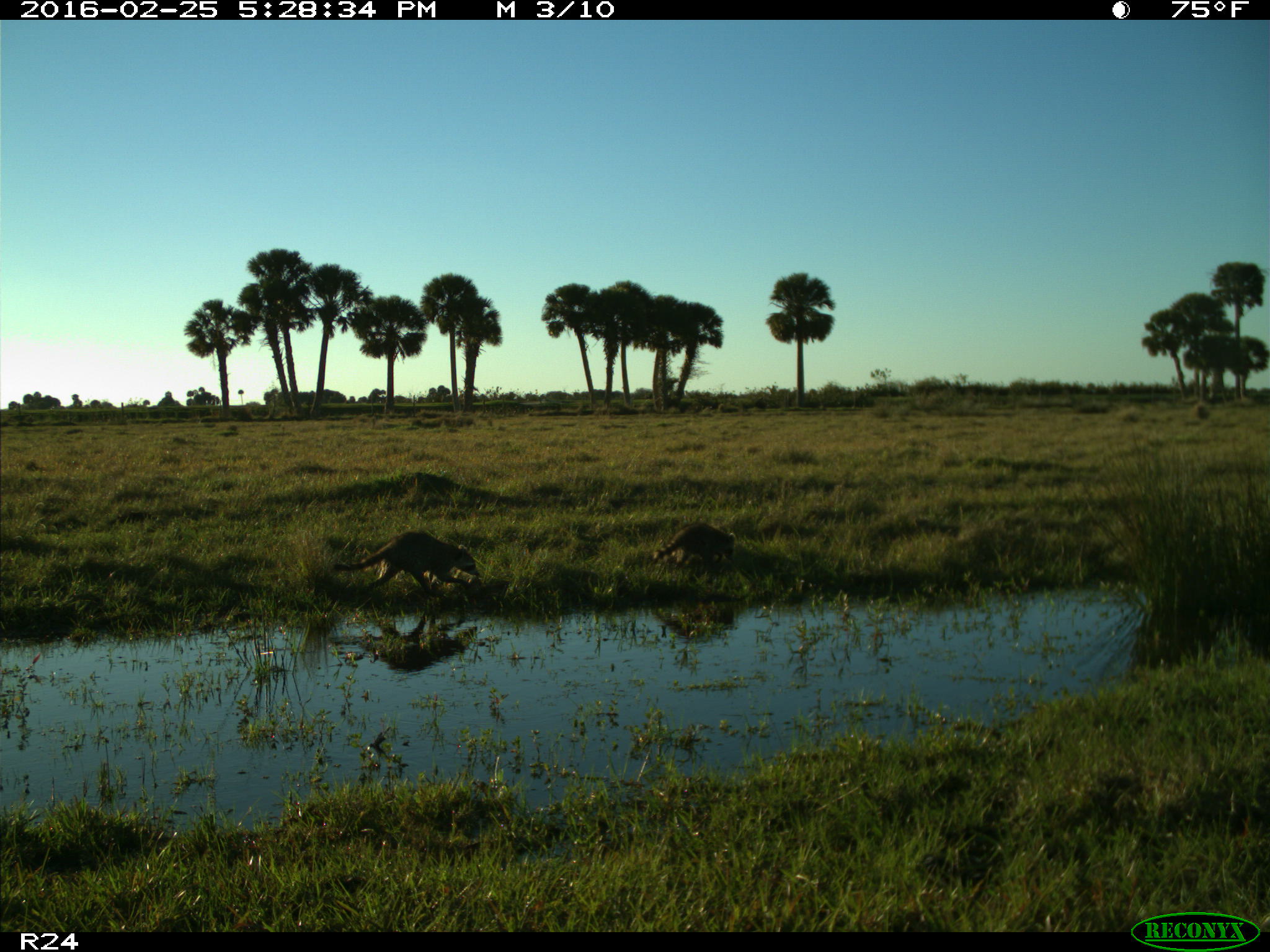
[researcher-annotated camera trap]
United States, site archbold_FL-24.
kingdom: Animalia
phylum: Chordata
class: Mammalia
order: Carnivora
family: Procyonidae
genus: Procyon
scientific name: Procyon lotor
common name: common raccoon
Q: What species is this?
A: Procyon lotor (common raccoon).